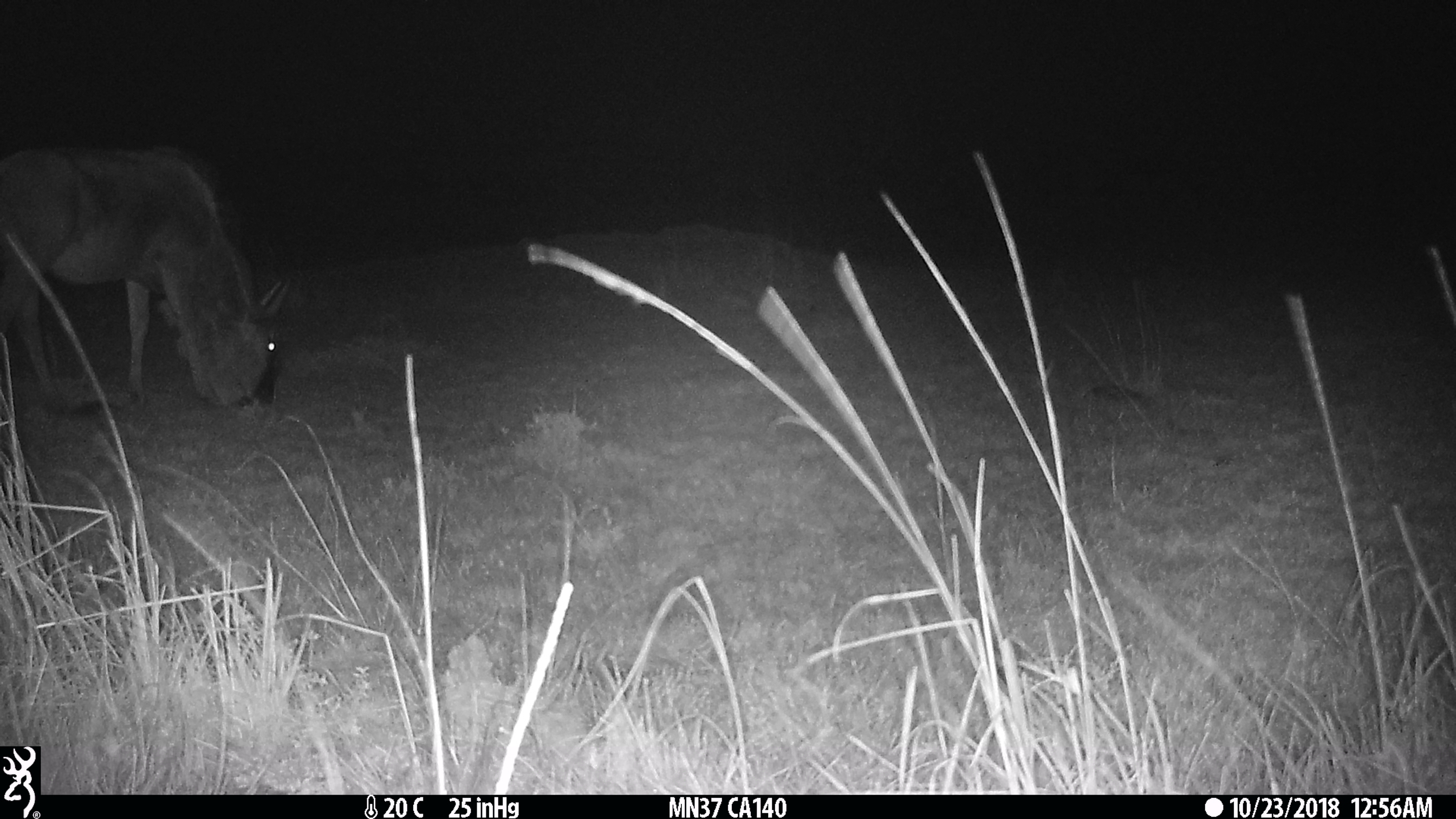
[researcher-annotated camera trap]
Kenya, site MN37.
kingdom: Animalia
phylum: Chordata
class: Mammalia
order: Artiodactyla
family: Bovidae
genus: Connochaetes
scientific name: Connochaetes taurinus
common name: blue wildebeest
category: wildebeest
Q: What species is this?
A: Wildebeest (blue wildebeest) (Connochaetes taurinus).